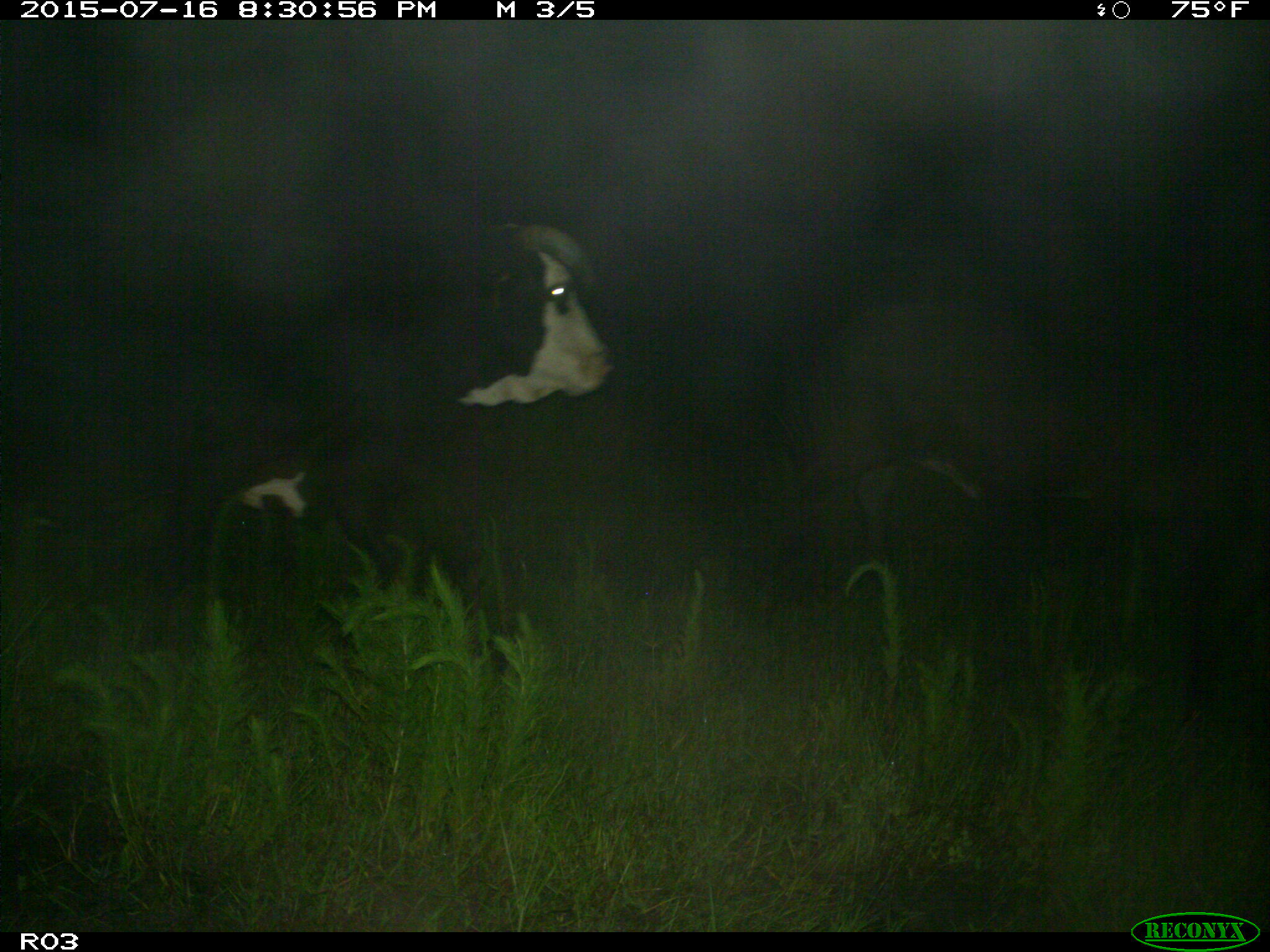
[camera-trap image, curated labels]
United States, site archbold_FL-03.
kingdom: Animalia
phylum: Chordata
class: Mammalia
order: Artiodactyla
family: Bovidae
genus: Bos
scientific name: Bos taurus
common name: domestic cow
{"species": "Bos taurus (domestic cow)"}